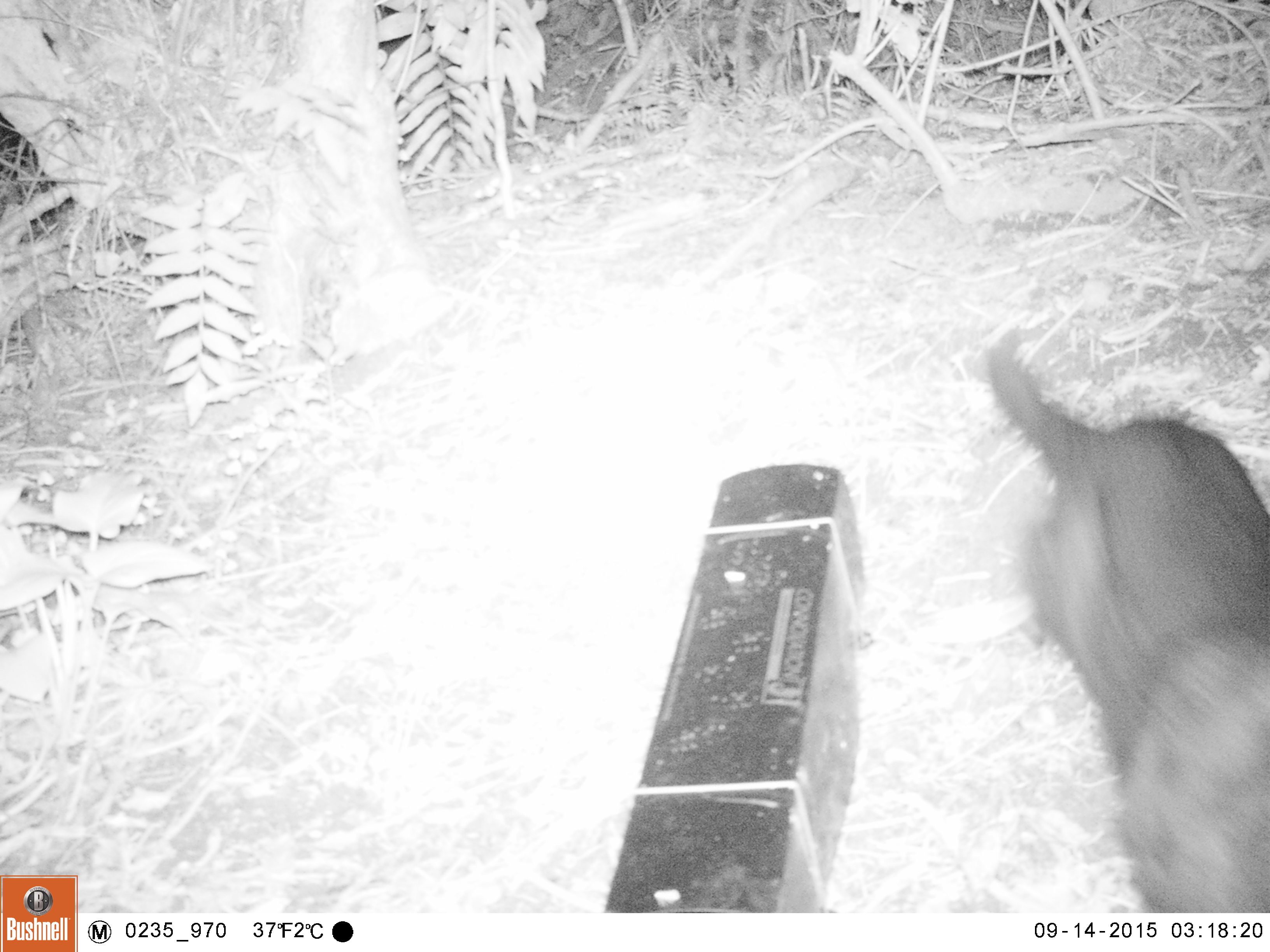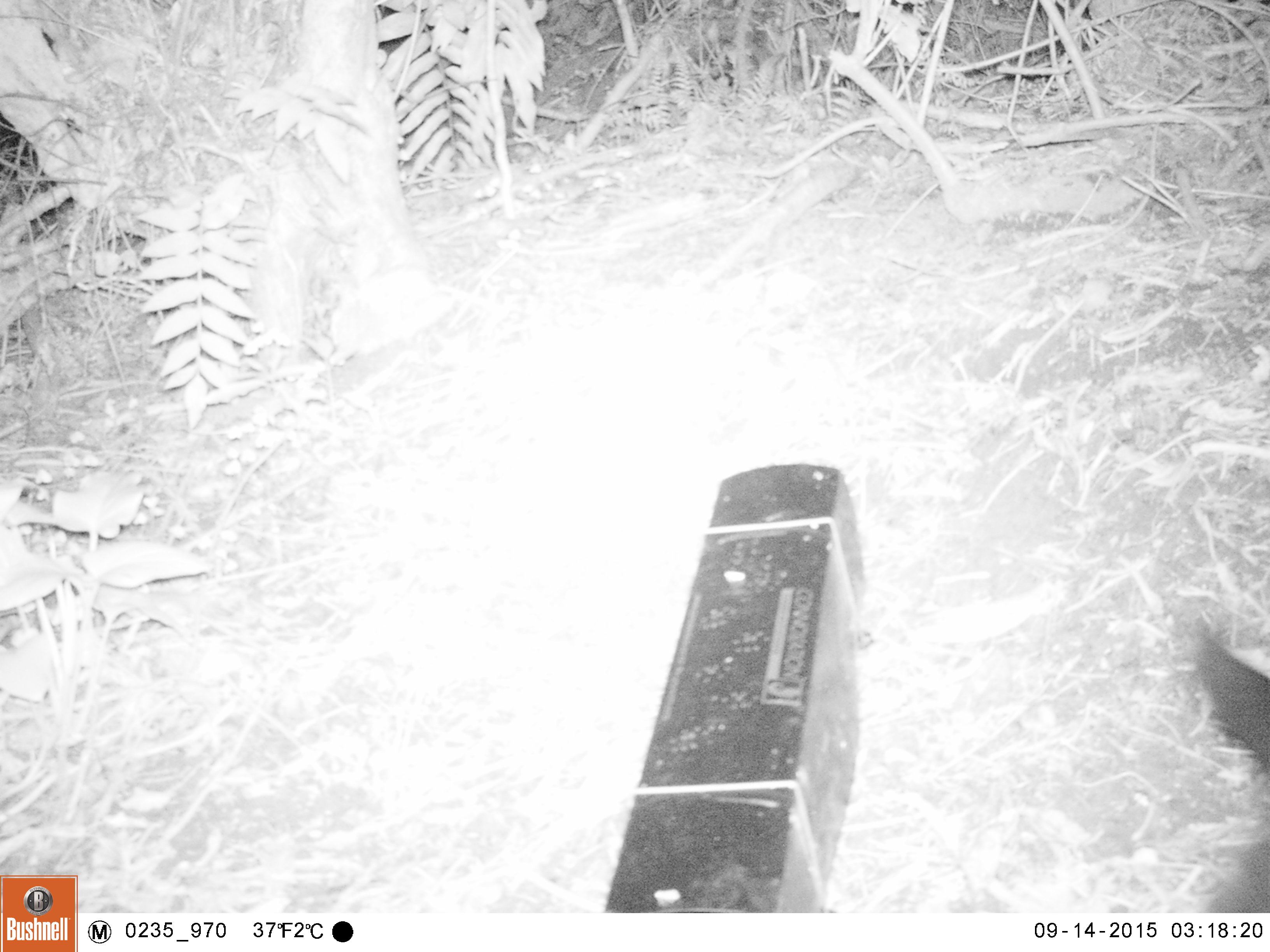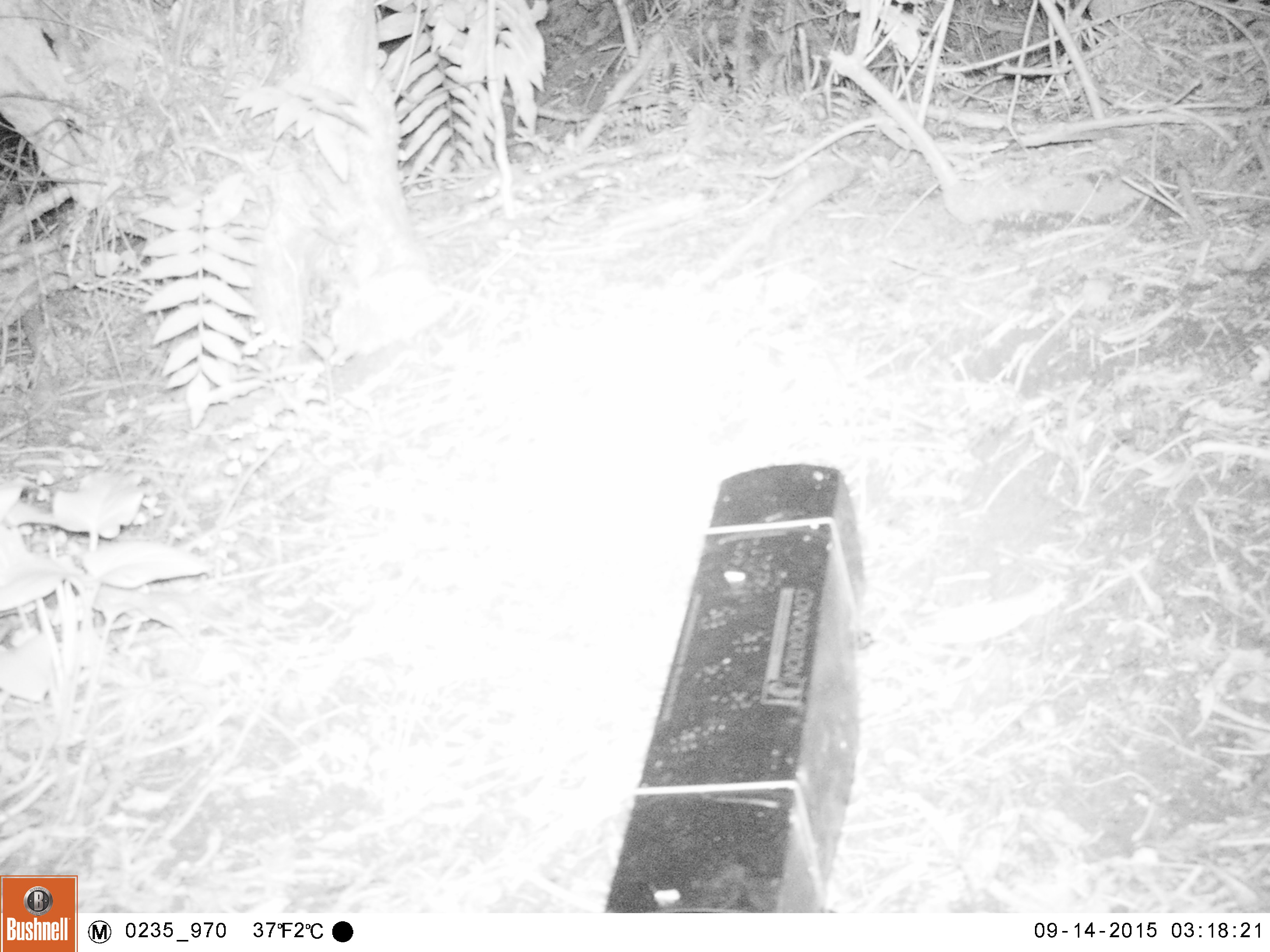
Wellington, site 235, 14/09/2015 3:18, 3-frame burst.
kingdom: Animalia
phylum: Chordata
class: Mammalia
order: Carnivora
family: Felidae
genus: Felis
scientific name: Felis catus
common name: cat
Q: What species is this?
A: Cat (Felis catus).